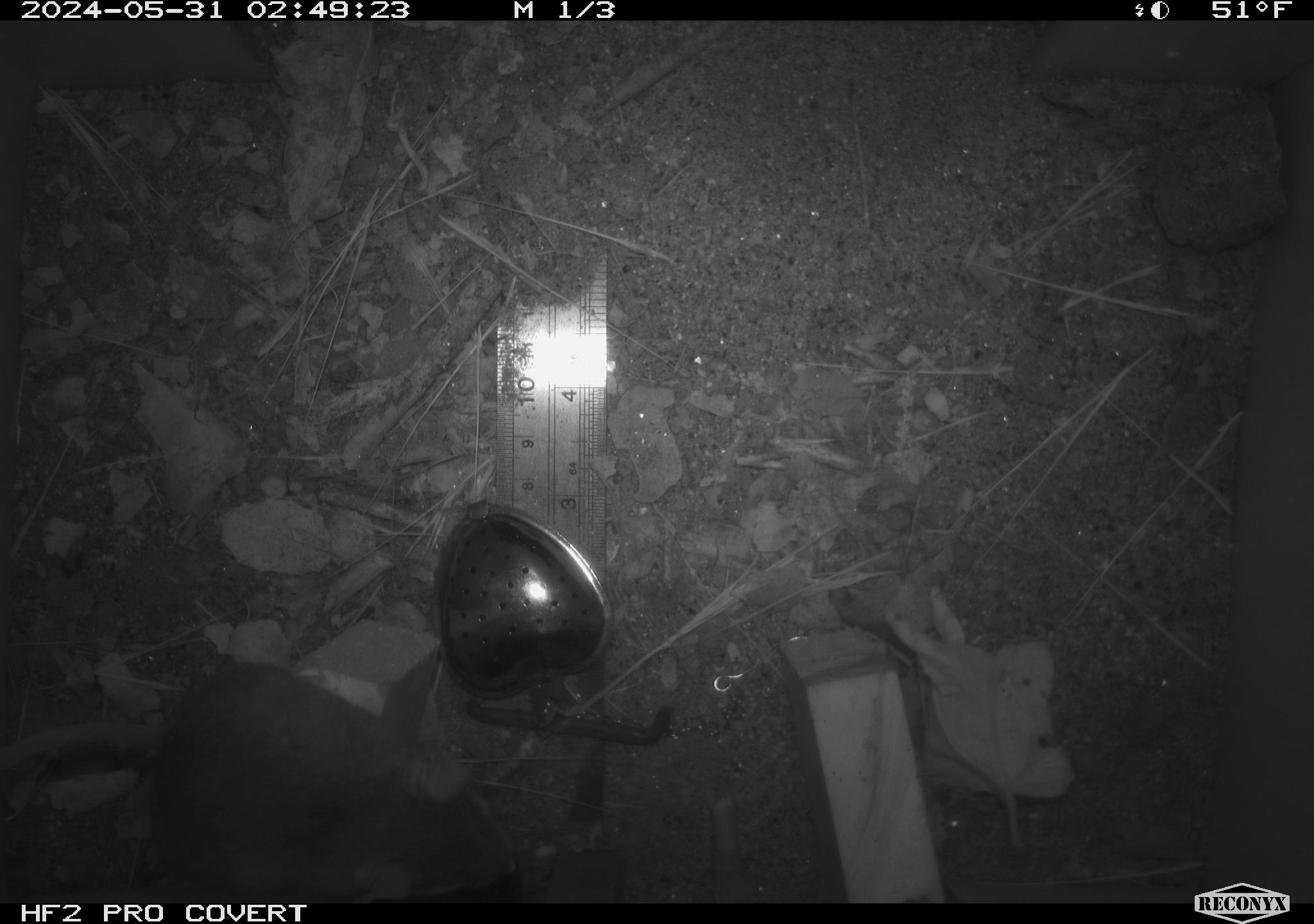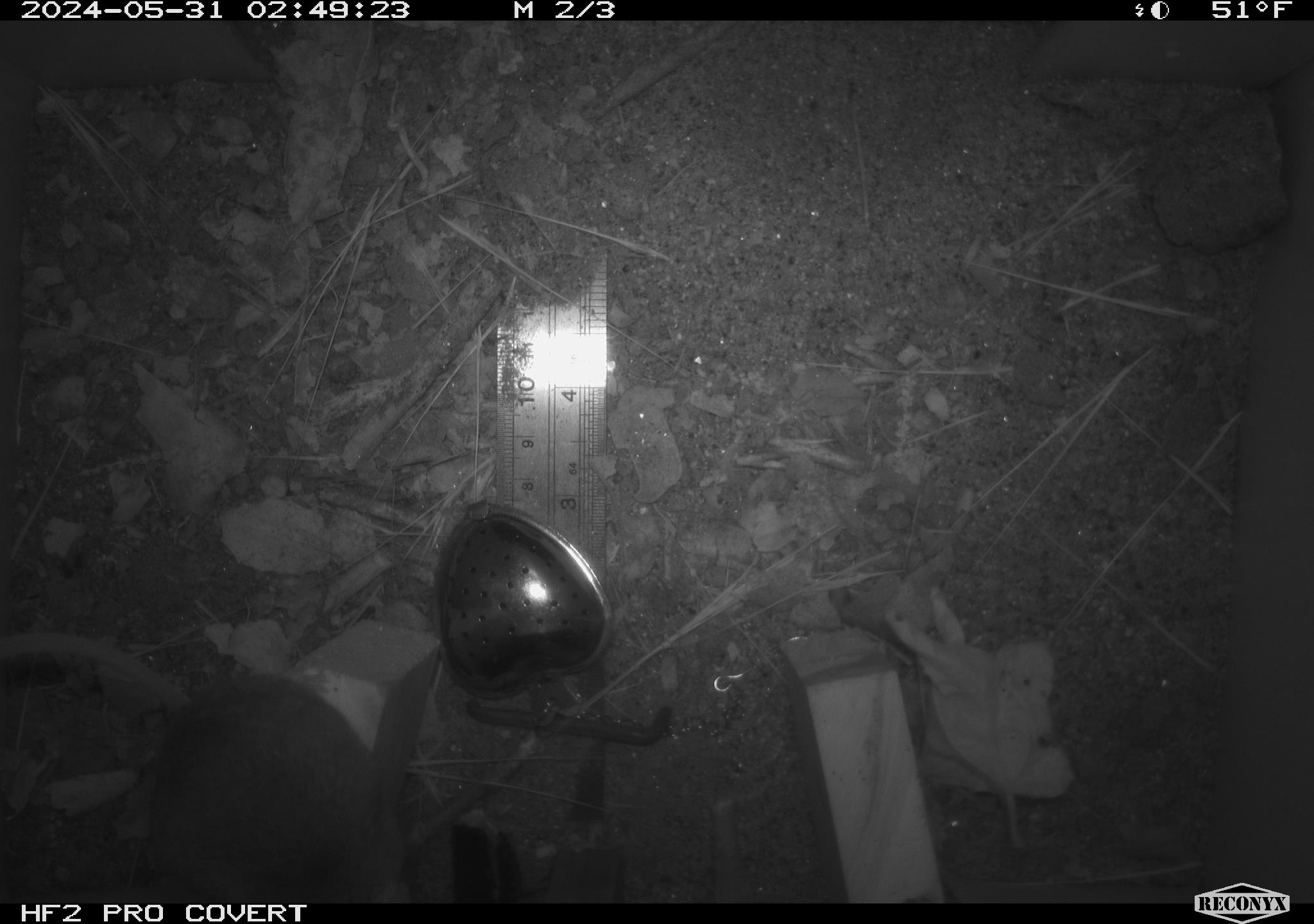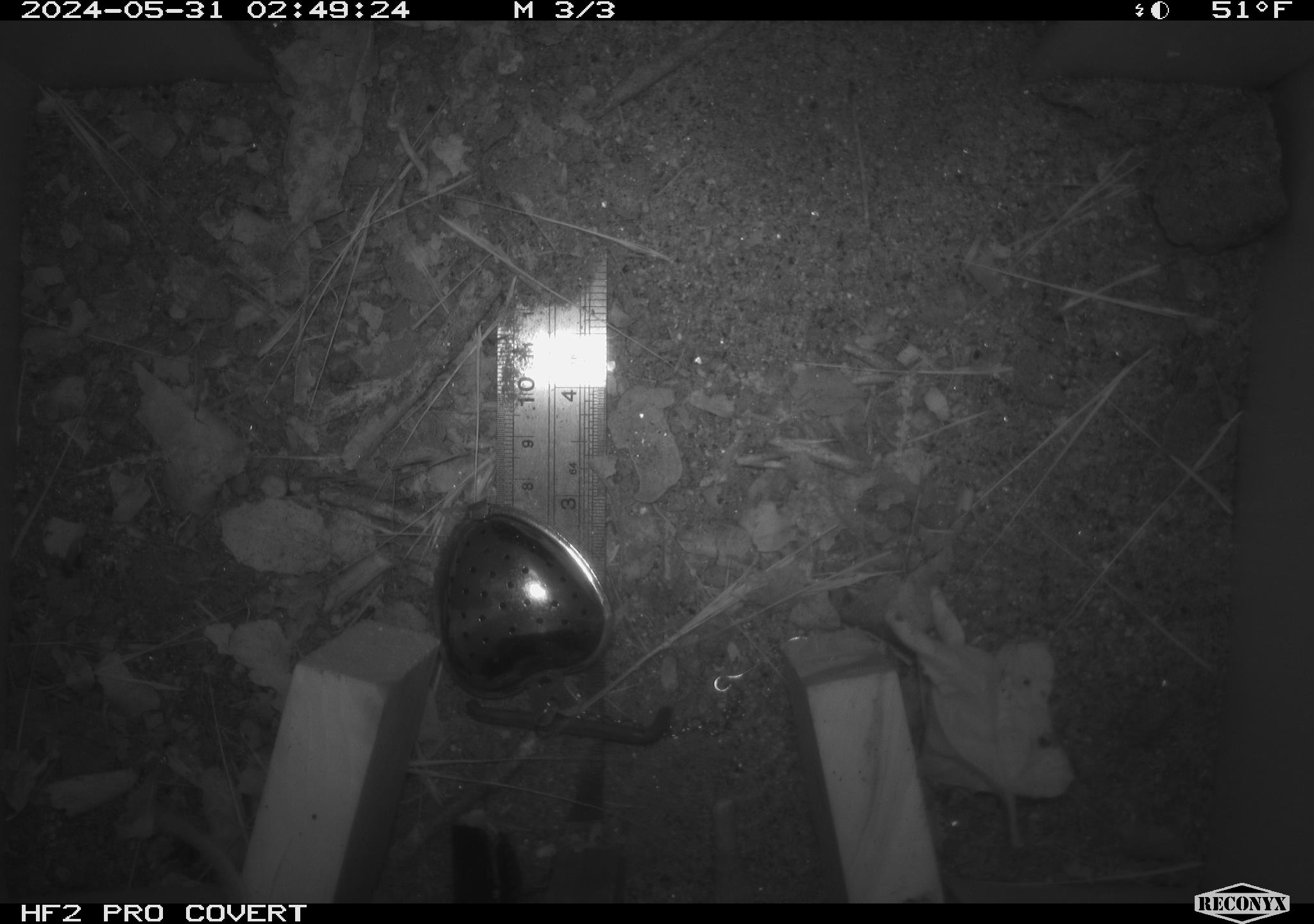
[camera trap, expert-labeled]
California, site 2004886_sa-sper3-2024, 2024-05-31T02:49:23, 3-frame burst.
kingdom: Animalia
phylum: Chordata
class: Mammalia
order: Rodentia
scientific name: Rodentia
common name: mouse species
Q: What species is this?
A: Mouse species (Rodentia).